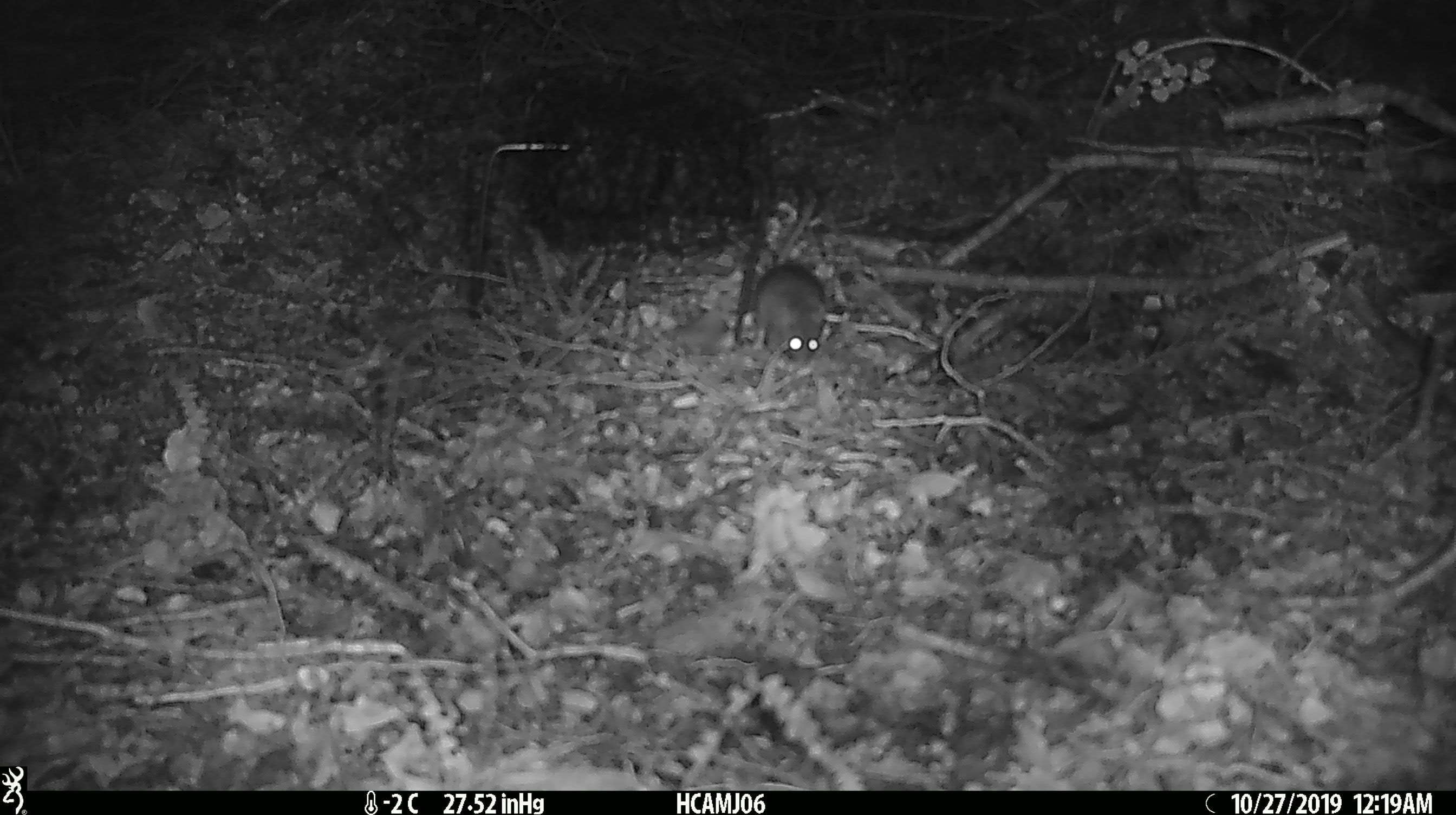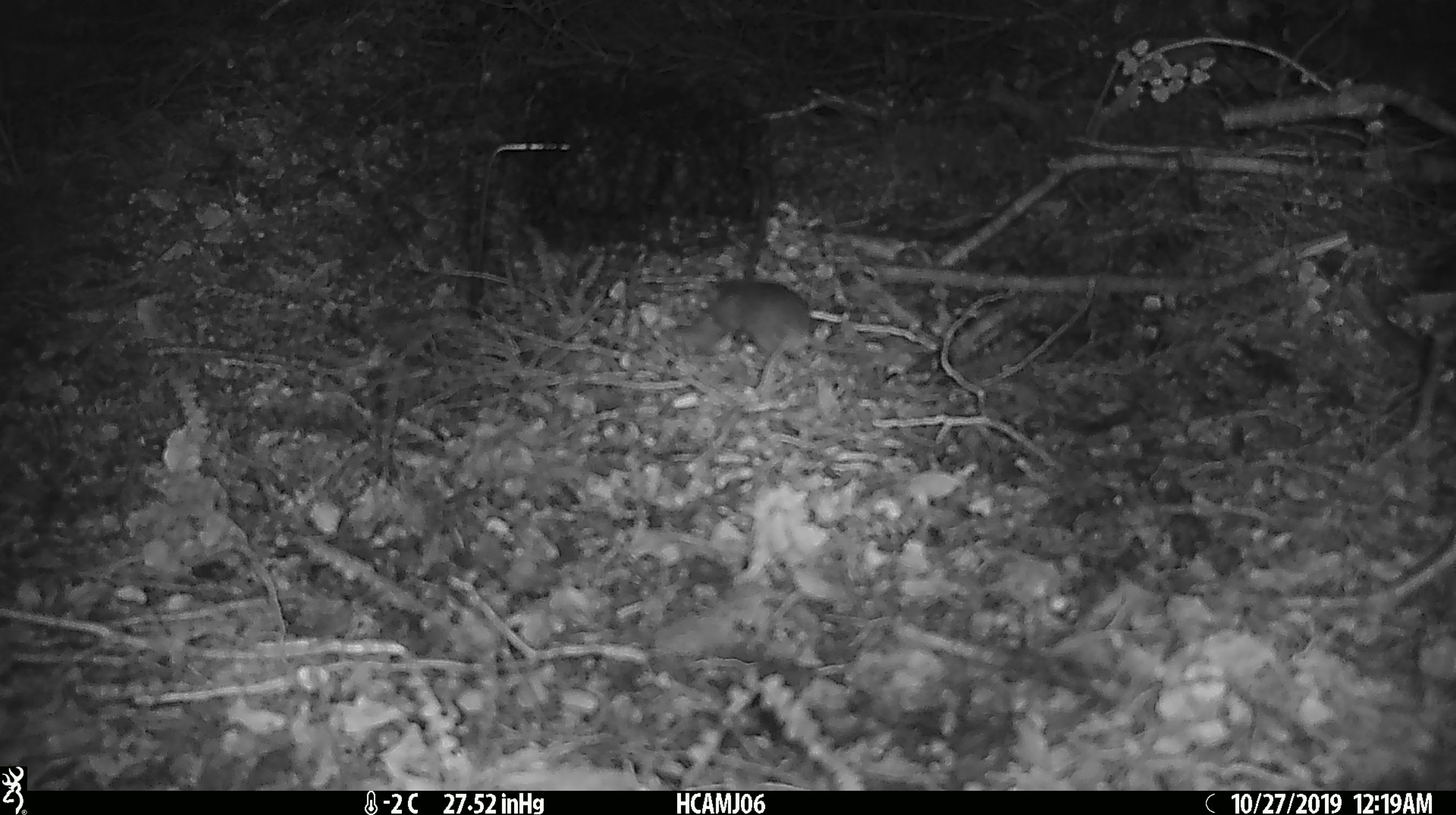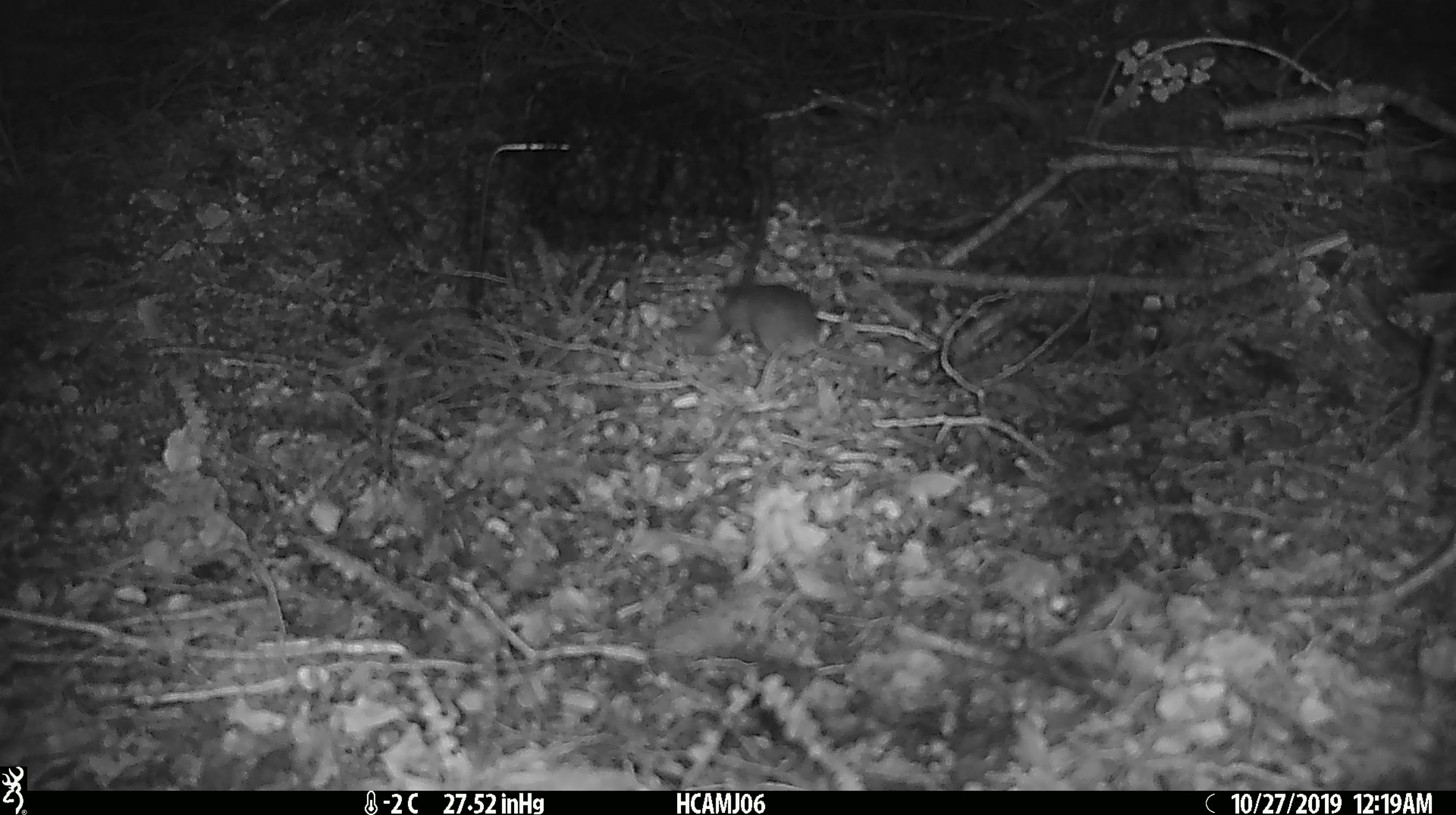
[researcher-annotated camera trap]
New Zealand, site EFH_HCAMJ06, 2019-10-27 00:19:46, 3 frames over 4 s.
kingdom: Animalia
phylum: Chordata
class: Mammalia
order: Rodentia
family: Muridae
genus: Mus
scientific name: Mus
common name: mouse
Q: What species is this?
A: Mouse (Mus).